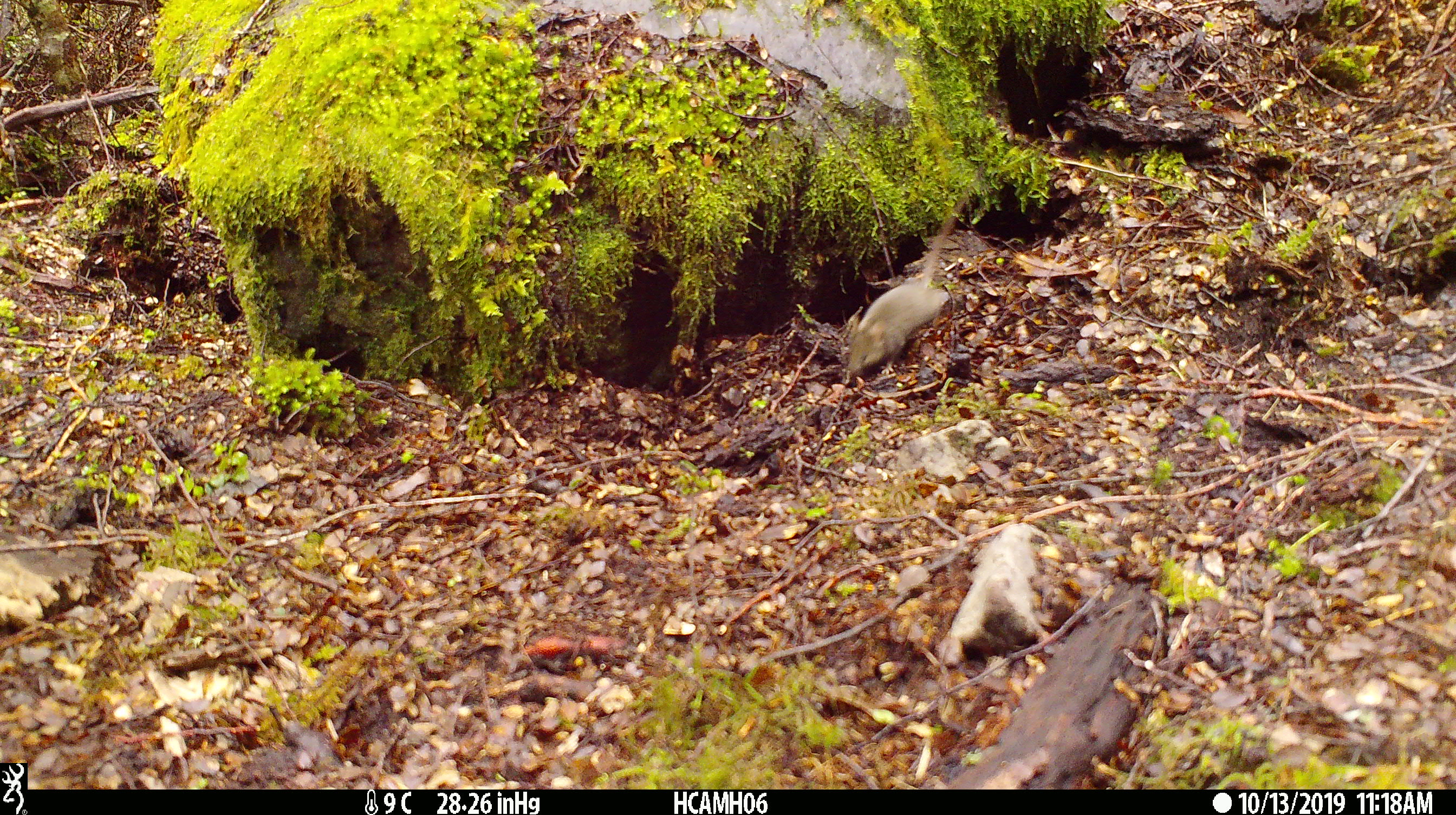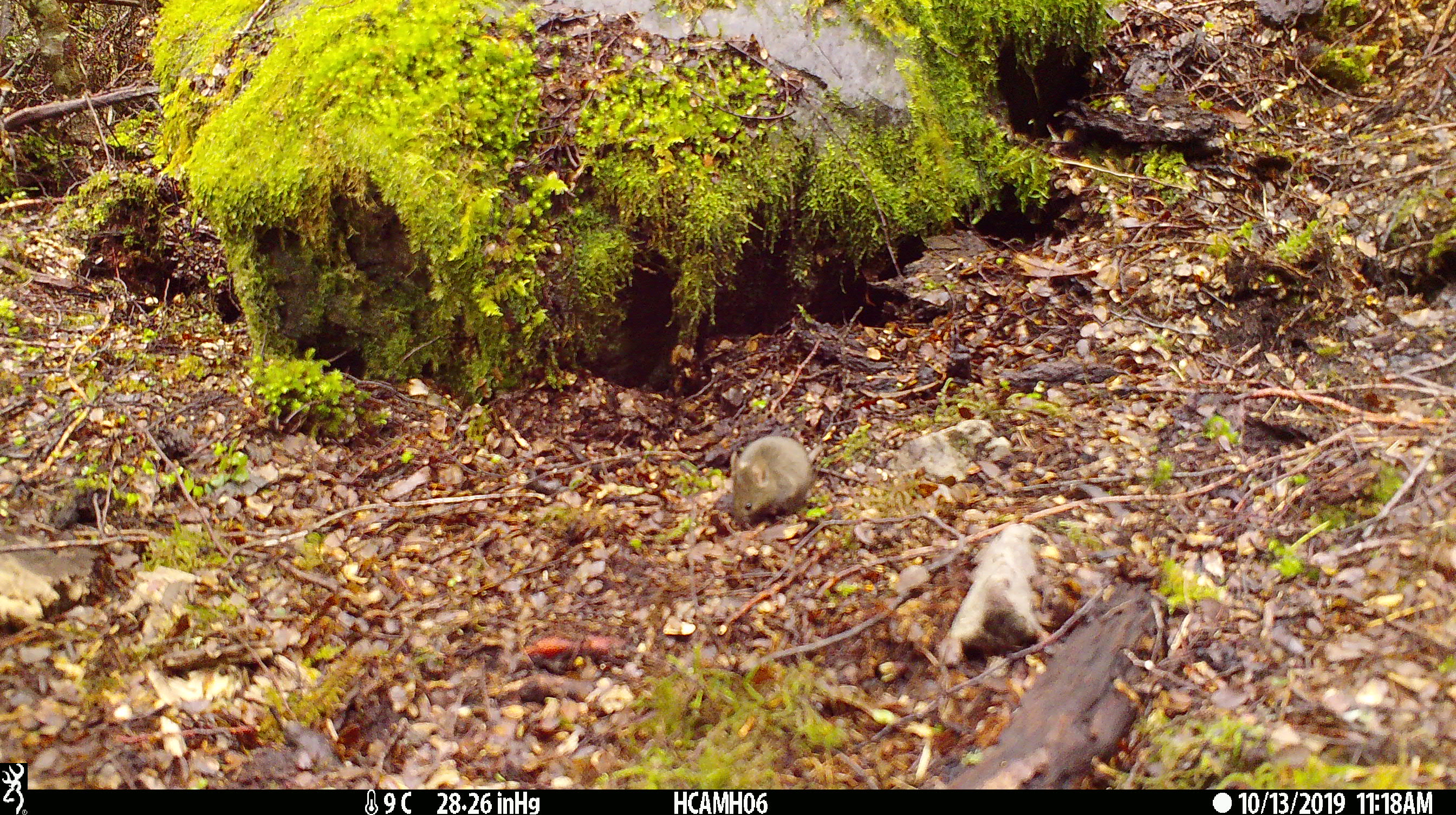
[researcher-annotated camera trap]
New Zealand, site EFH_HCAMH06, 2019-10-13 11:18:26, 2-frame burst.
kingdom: Animalia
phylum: Chordata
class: Mammalia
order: Rodentia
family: Muridae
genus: Mus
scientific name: Mus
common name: mouse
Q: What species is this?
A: Mouse (Mus).